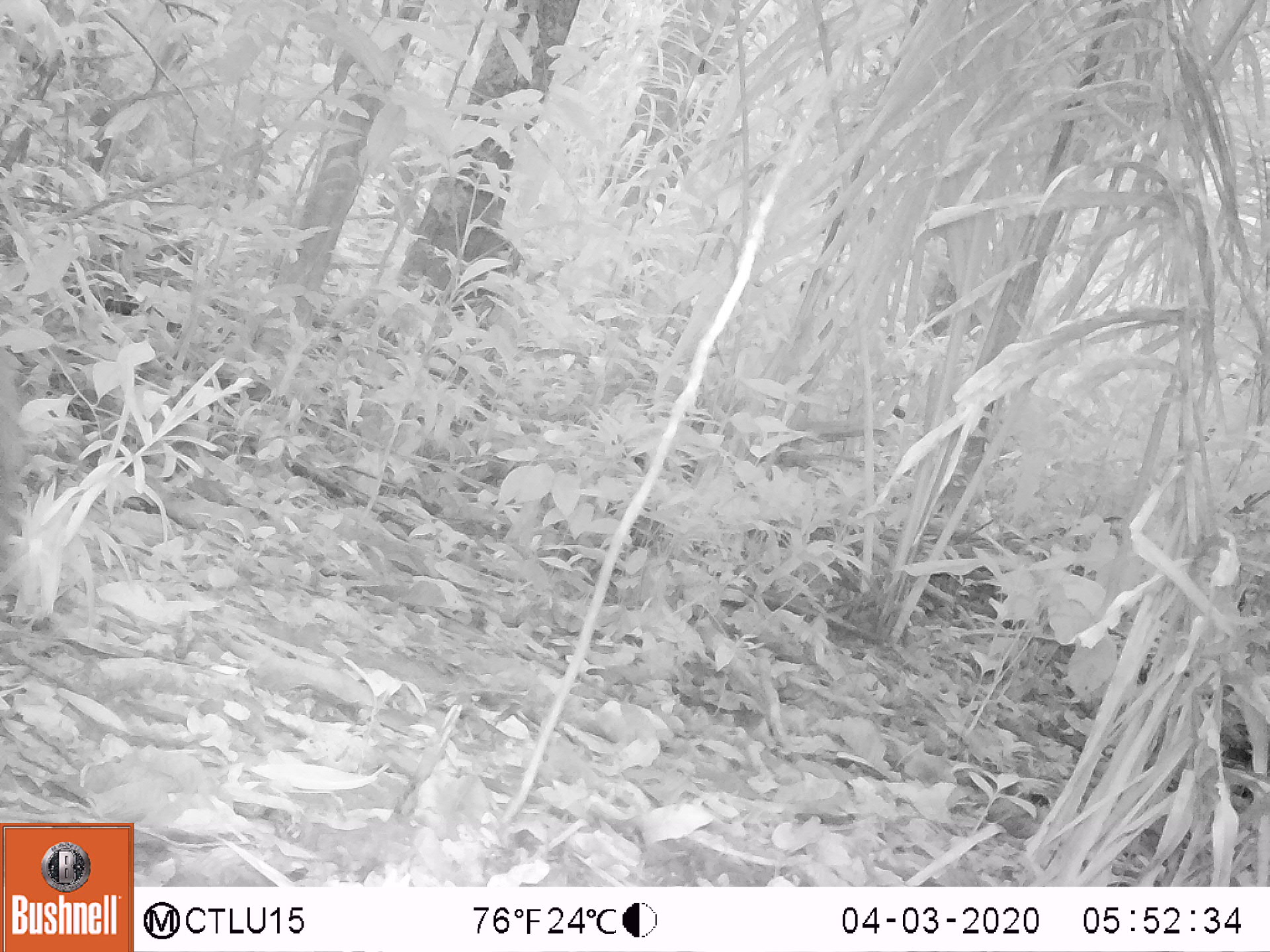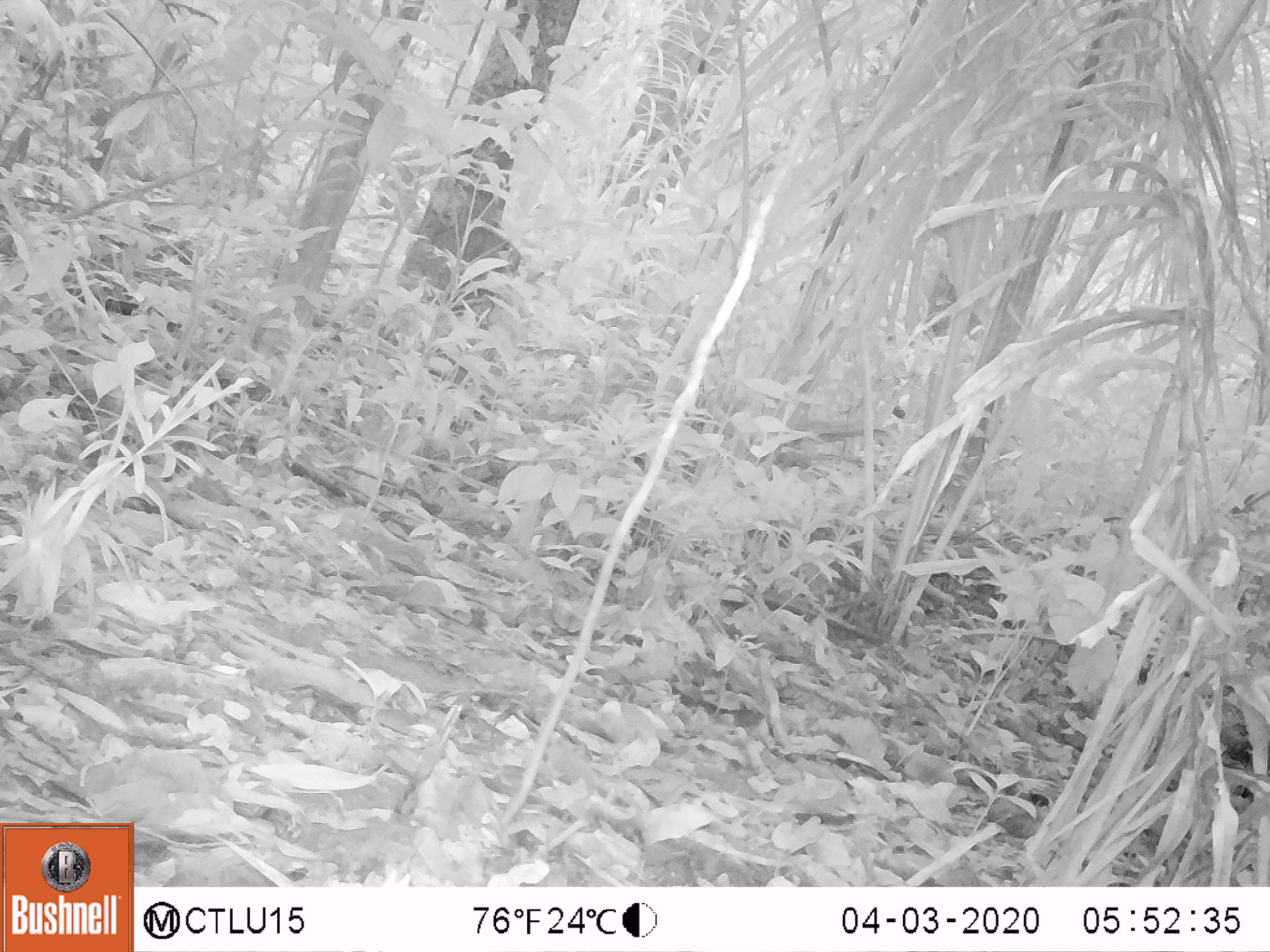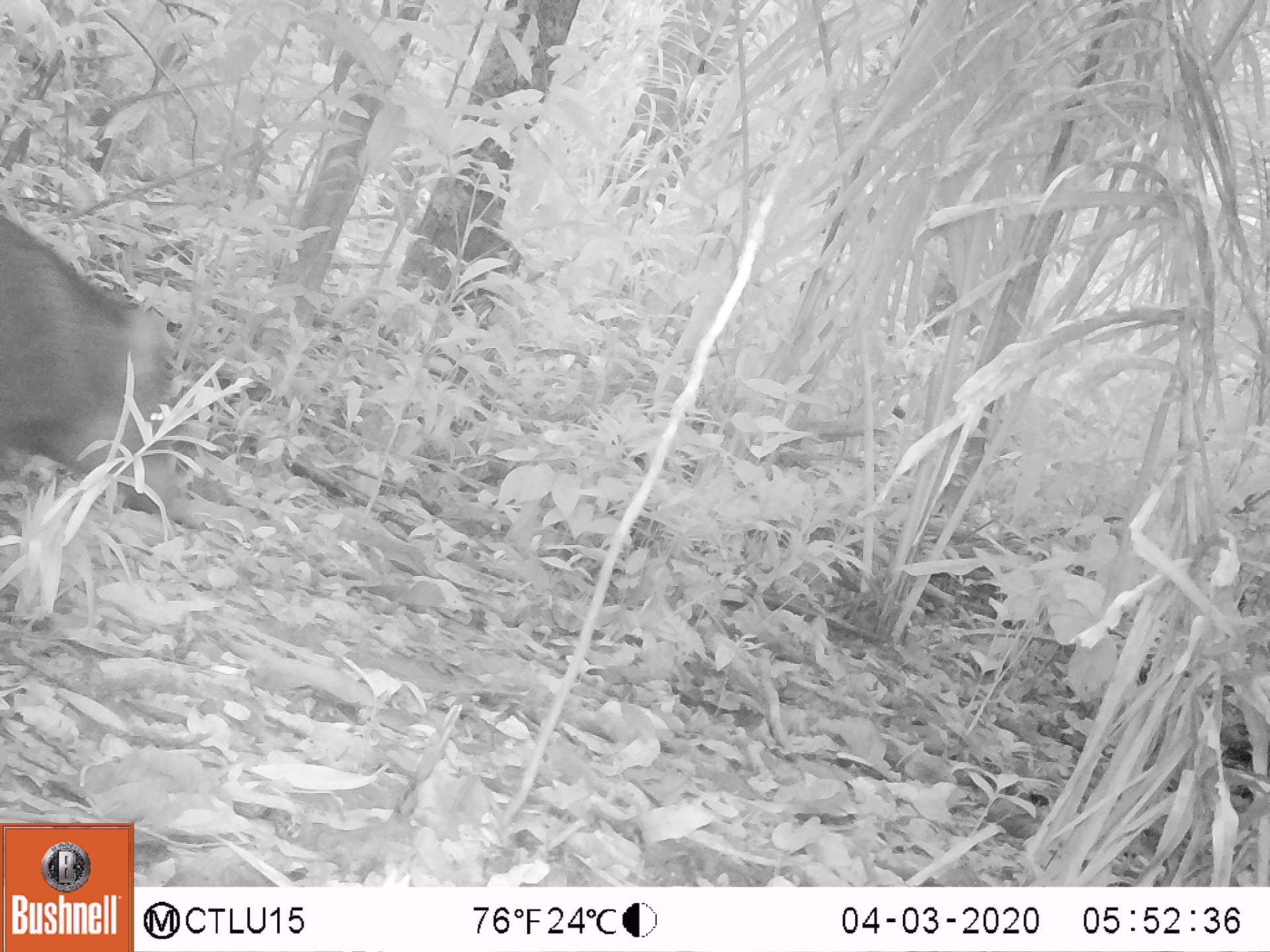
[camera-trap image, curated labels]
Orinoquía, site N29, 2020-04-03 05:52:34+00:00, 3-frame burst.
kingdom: Animalia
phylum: Chordata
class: Mammalia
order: Artiodactyla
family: Tayassuidae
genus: Pecari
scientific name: Pecari tajacu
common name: collared peccary